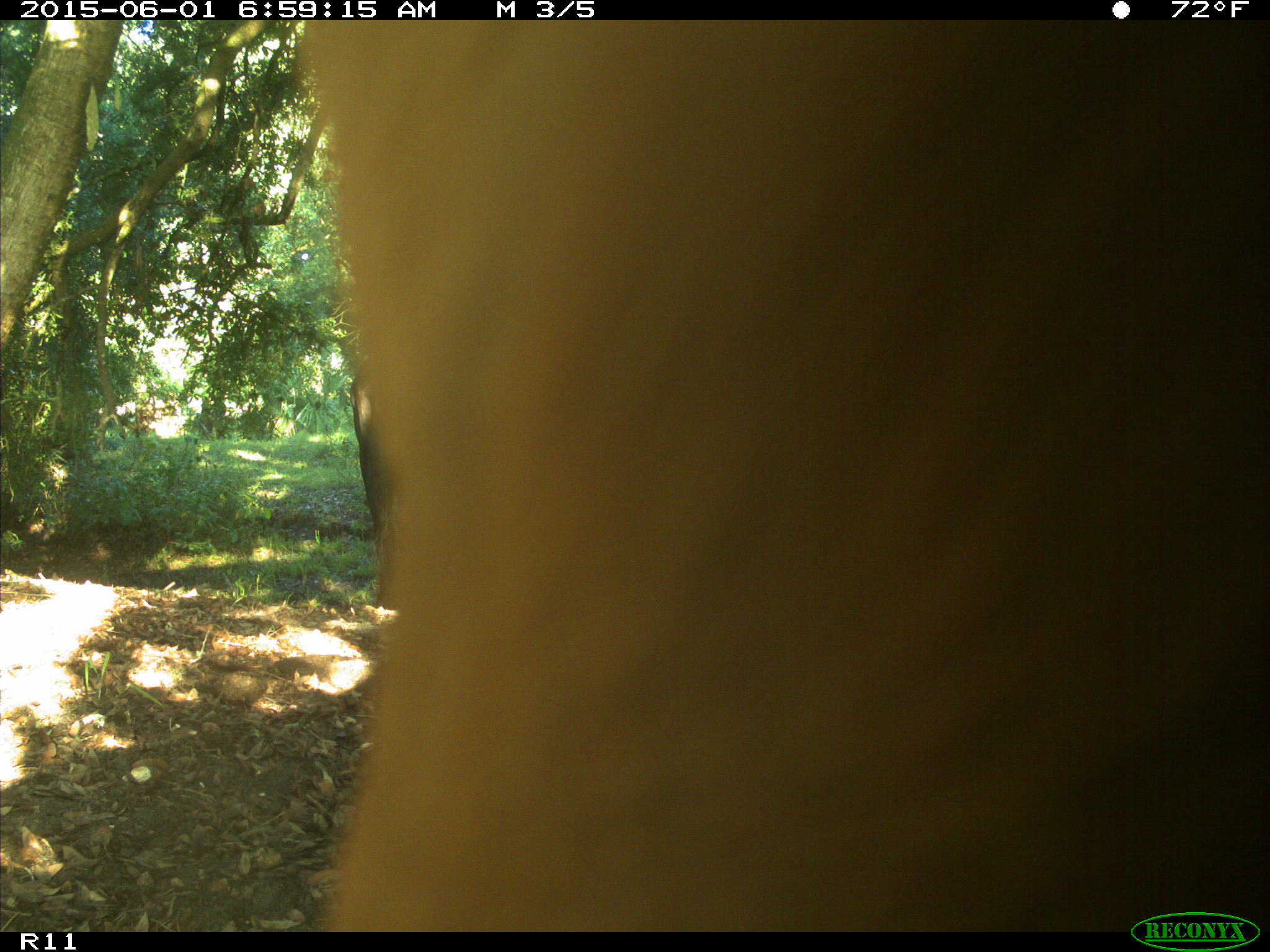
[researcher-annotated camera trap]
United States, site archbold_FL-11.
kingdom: Animalia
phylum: Chordata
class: Mammalia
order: Artiodactyla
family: Bovidae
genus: Bos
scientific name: Bos taurus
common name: domestic cow